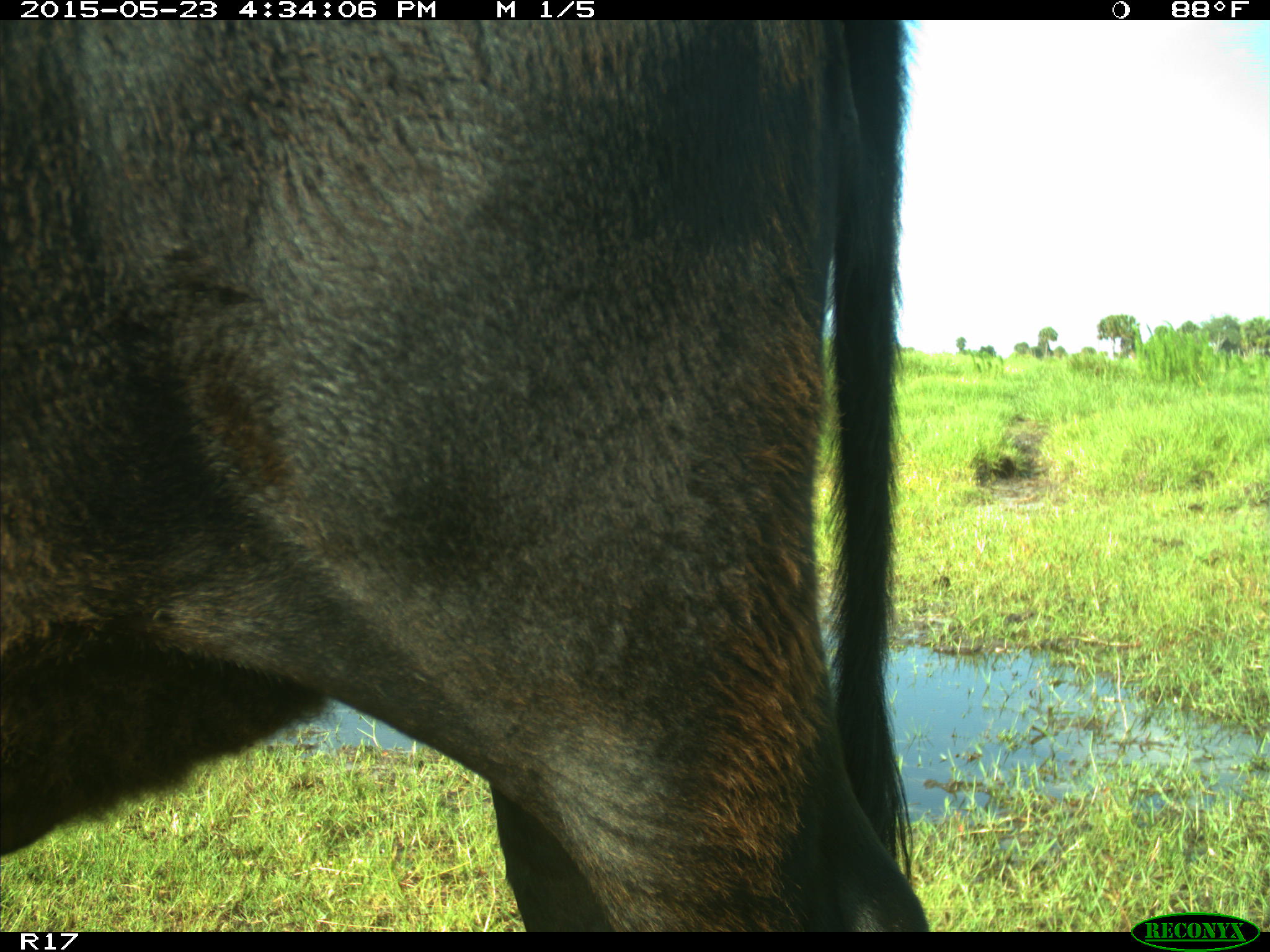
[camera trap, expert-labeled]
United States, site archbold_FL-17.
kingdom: Animalia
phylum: Chordata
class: Mammalia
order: Artiodactyla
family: Bovidae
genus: Bos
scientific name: Bos taurus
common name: domestic cow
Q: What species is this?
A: Bos taurus (domestic cow).